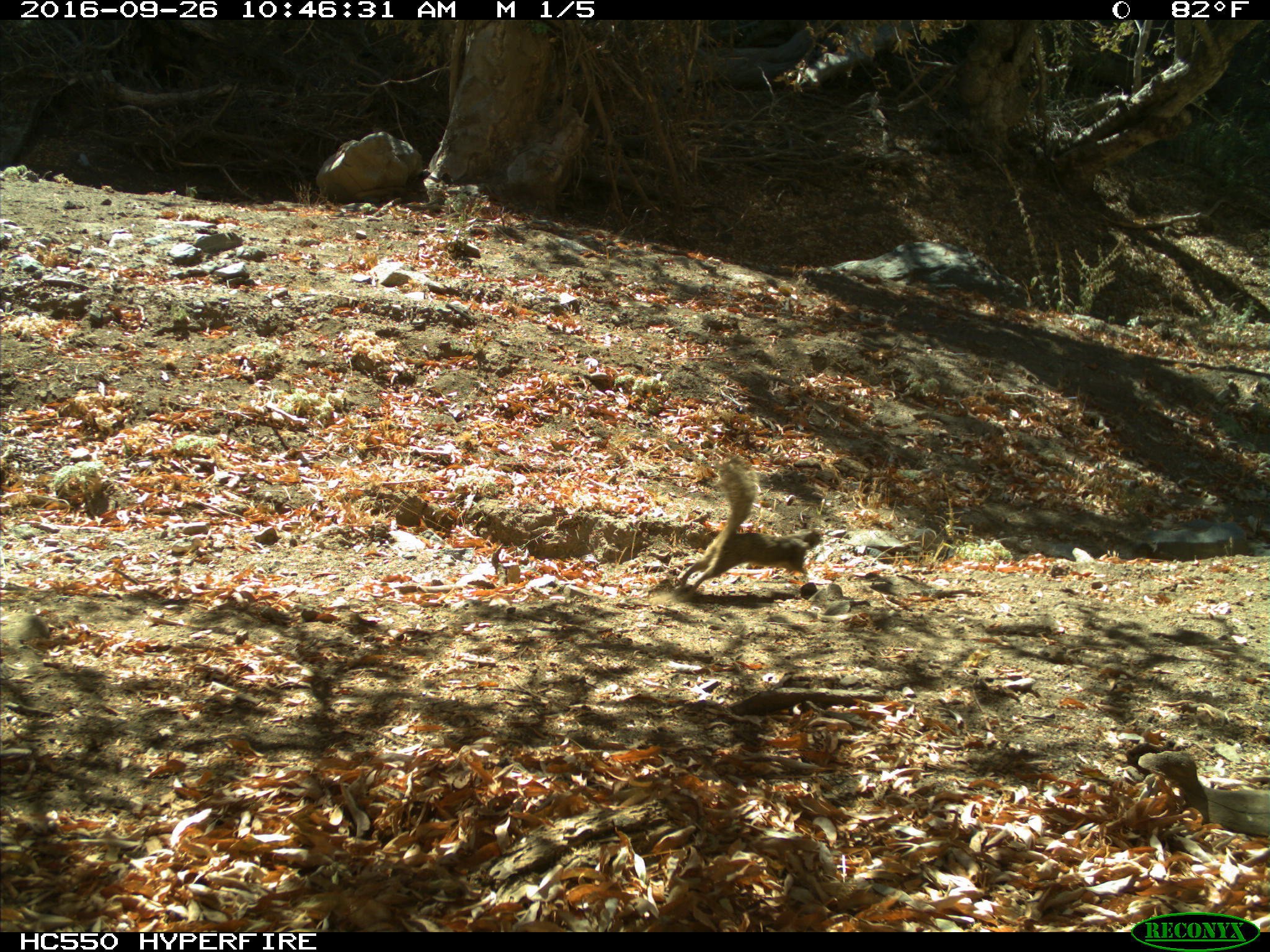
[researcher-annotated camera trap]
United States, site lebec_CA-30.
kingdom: Animalia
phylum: Chordata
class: Mammalia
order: Rodentia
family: Sciuridae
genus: Otospermophilus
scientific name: Otospermophilus beecheyi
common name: california ground squirrel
Otospermophilus beecheyi (california ground squirrel).